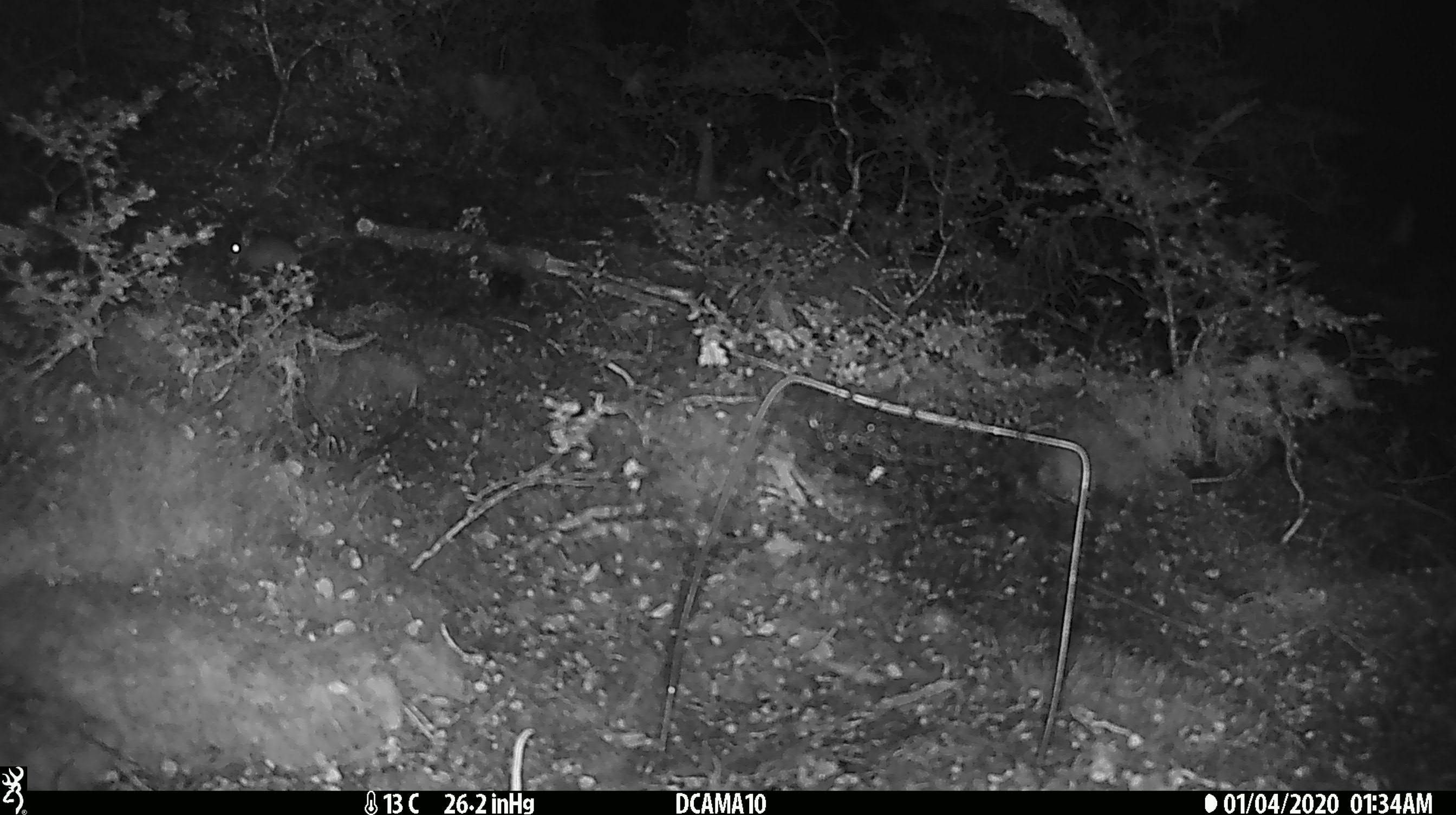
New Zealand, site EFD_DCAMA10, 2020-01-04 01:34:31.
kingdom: Animalia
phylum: Chordata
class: Mammalia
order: Rodentia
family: Muridae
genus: Mus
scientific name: Mus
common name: mouse